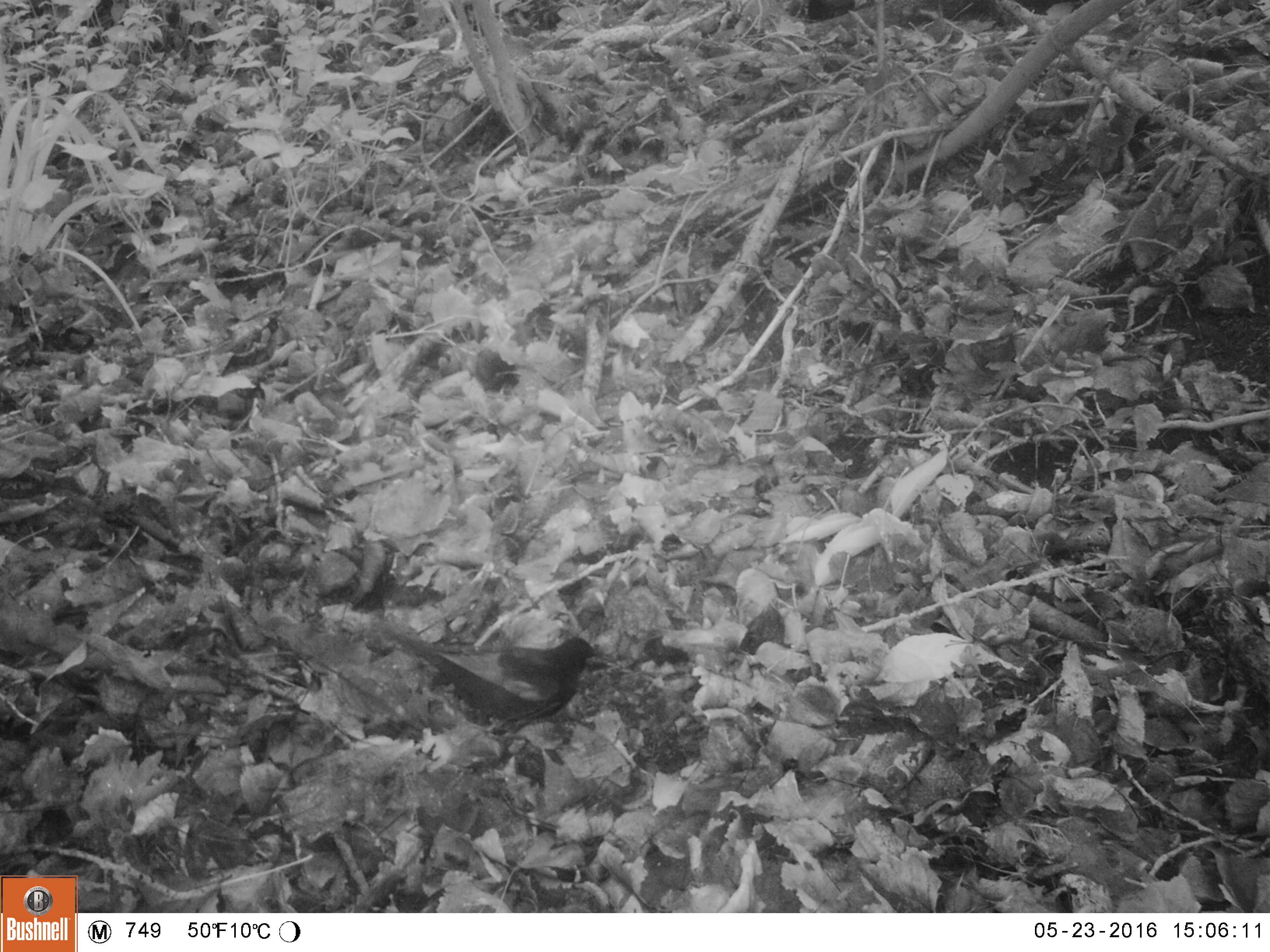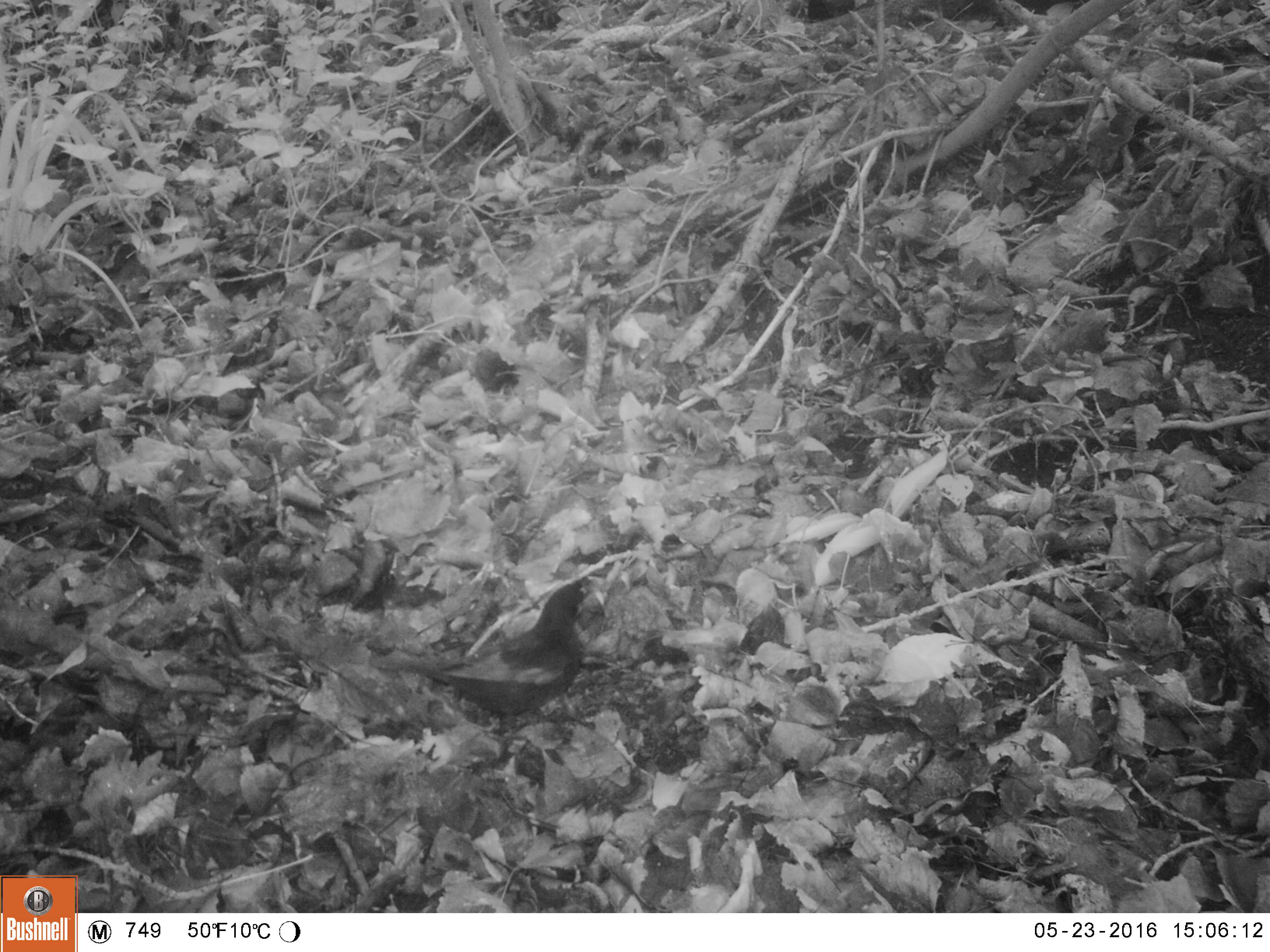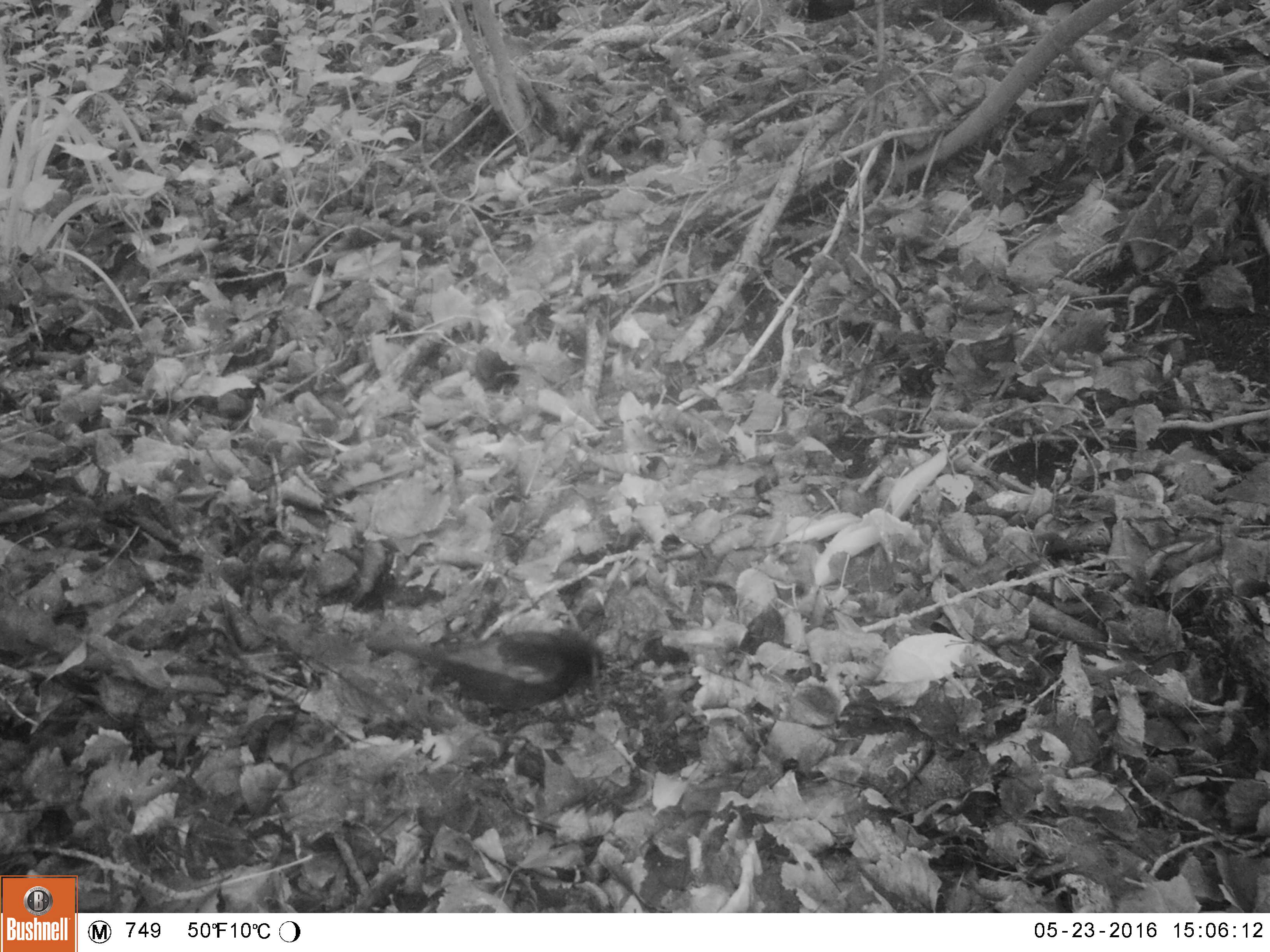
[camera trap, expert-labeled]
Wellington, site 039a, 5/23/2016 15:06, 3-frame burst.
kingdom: Animalia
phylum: Chordata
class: Aves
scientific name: Aves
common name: bird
Bird (Aves).